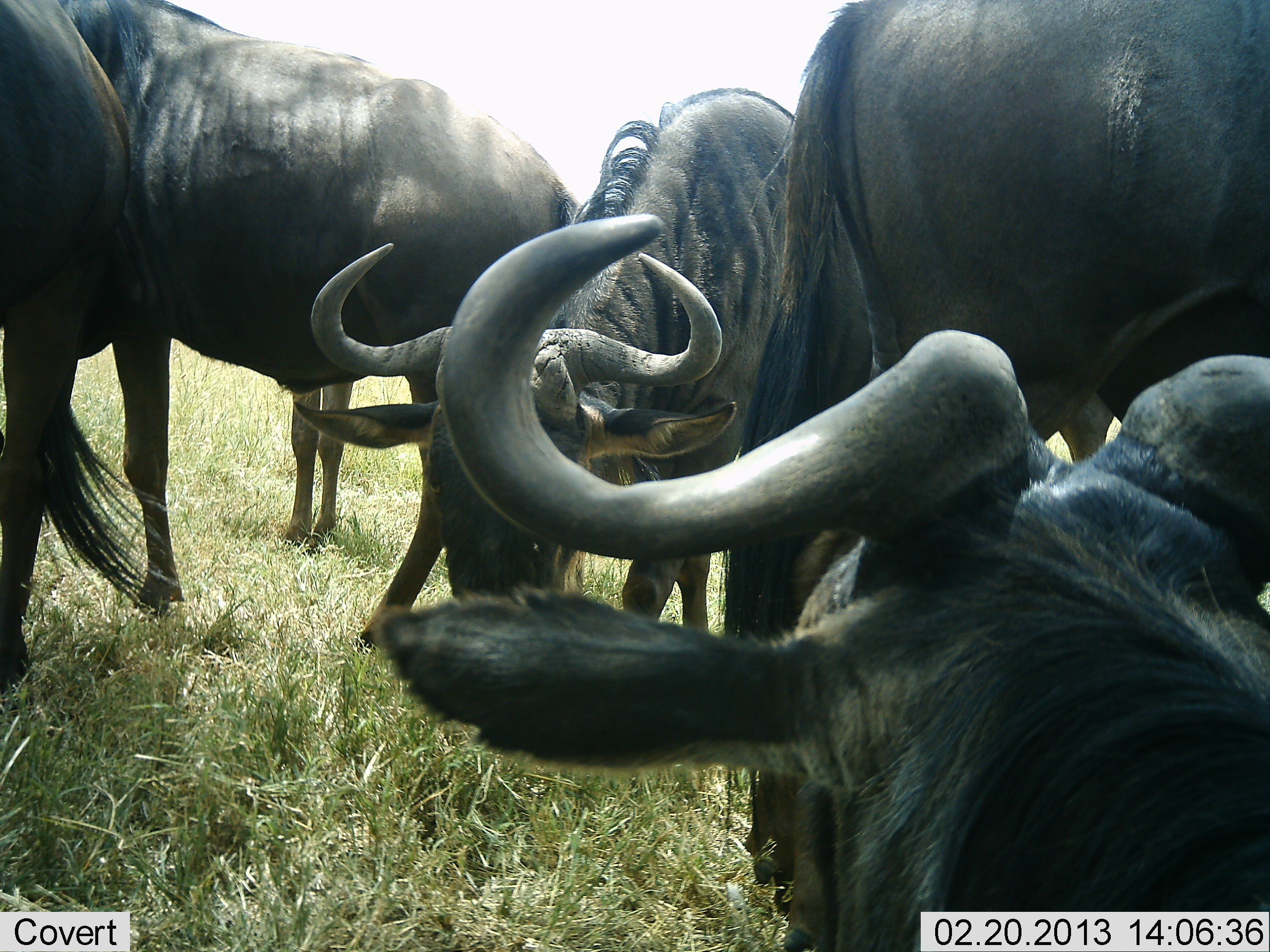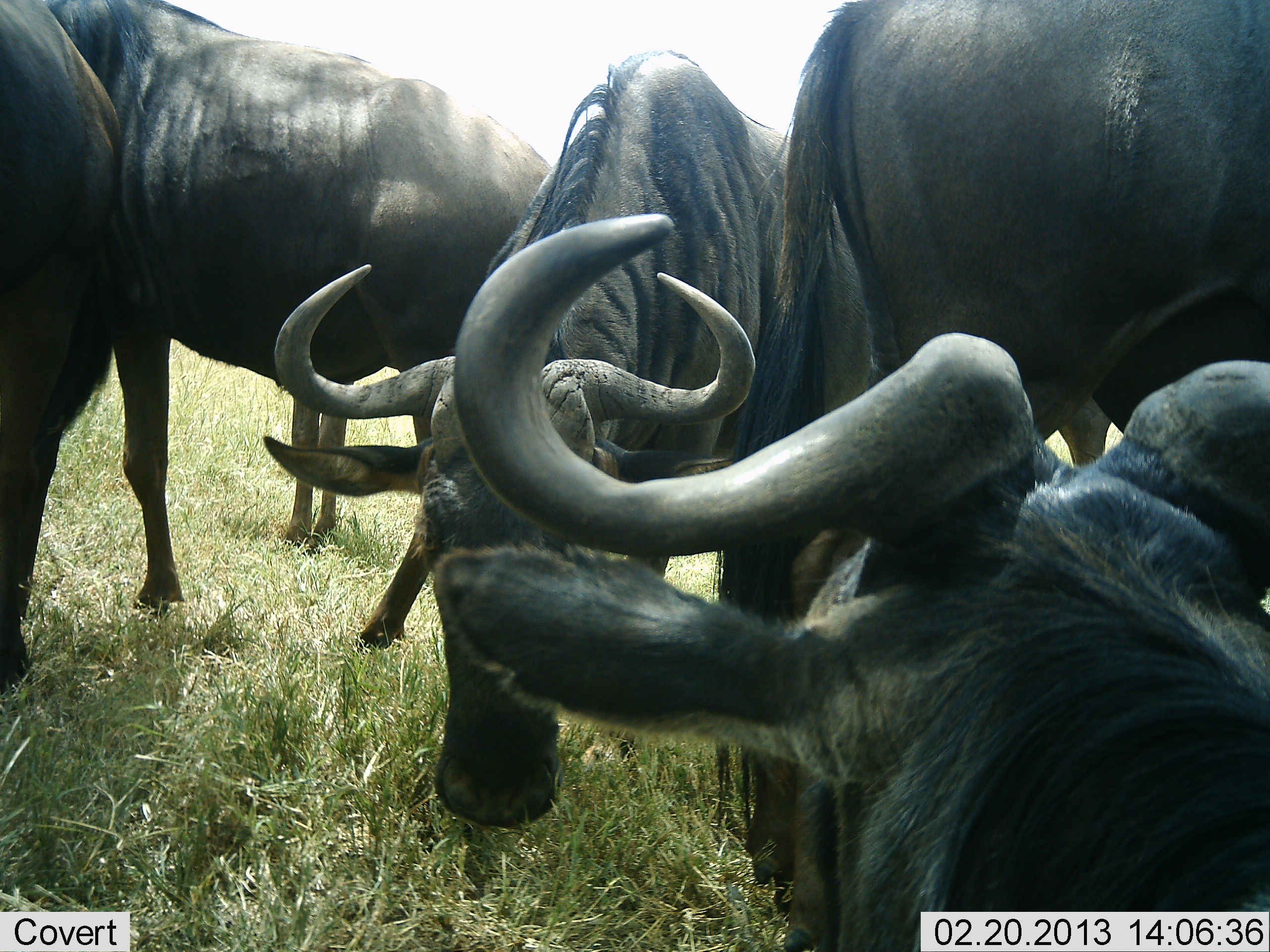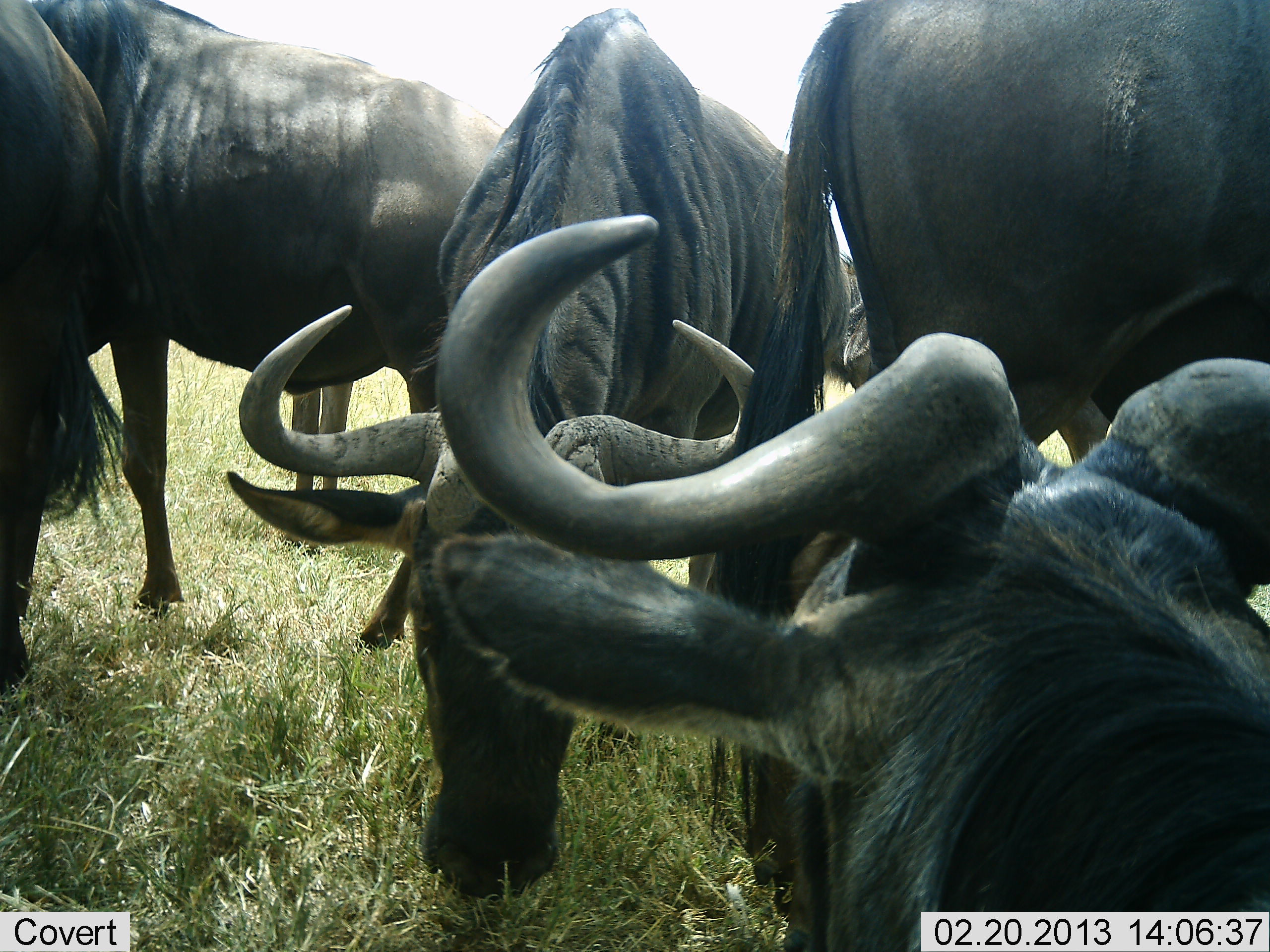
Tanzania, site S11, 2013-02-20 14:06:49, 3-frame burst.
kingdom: Animalia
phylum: Chordata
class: Mammalia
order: Artiodactyla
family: Bovidae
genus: Connochaetes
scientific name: Connochaetes taurinus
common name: blue wildebeest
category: wildebeest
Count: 6.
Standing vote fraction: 79%.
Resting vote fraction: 42%.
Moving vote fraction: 5%.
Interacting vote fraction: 21%.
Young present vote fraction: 0%.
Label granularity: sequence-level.